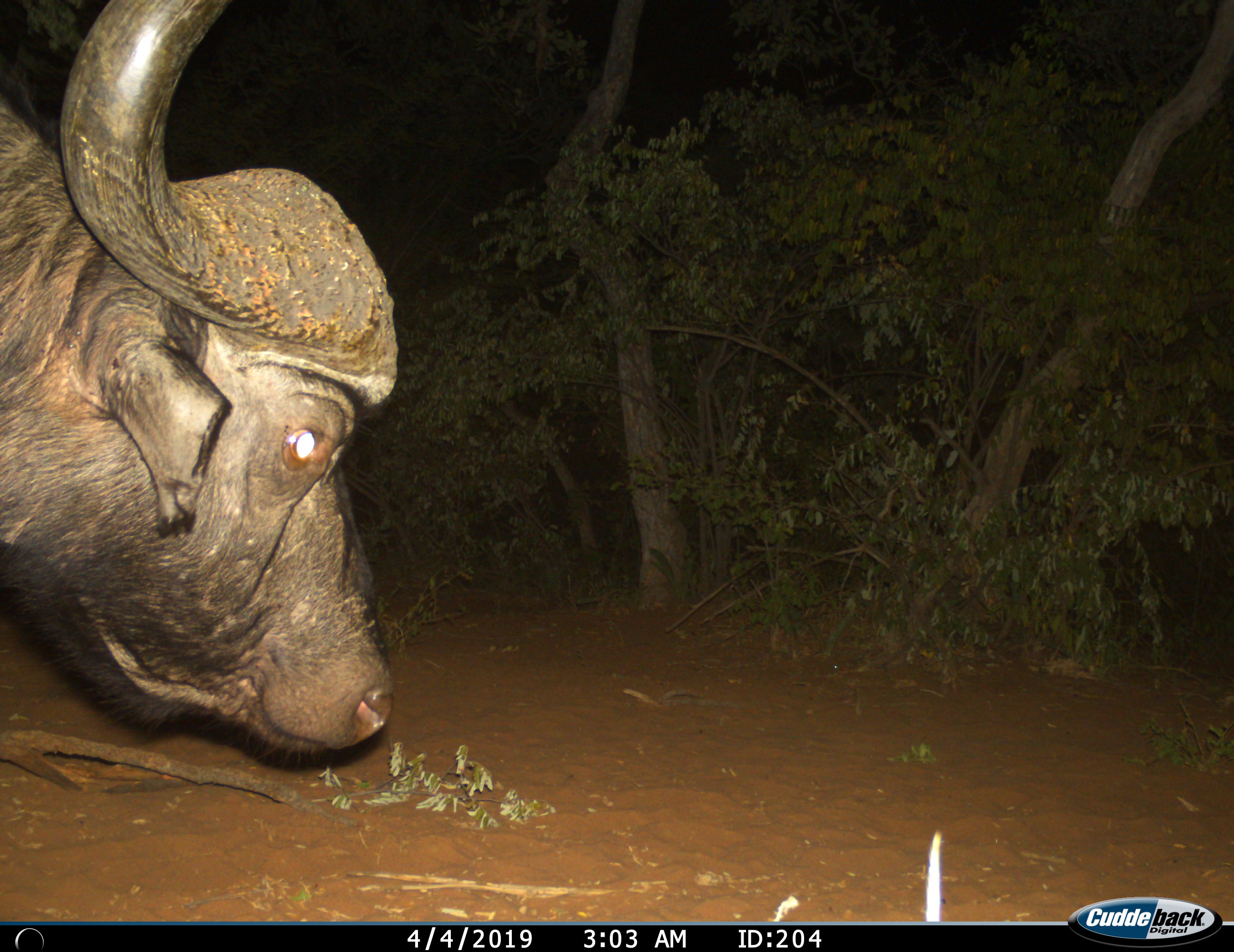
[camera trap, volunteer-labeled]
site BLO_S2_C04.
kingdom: Animalia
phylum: Chordata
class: Mammalia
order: Artiodactyla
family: Bovidae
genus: Syncerus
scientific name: Syncerus caffer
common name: african buffalo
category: buffalo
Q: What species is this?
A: Buffalo (african buffalo) (Syncerus caffer).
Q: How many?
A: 1.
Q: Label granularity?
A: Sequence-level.